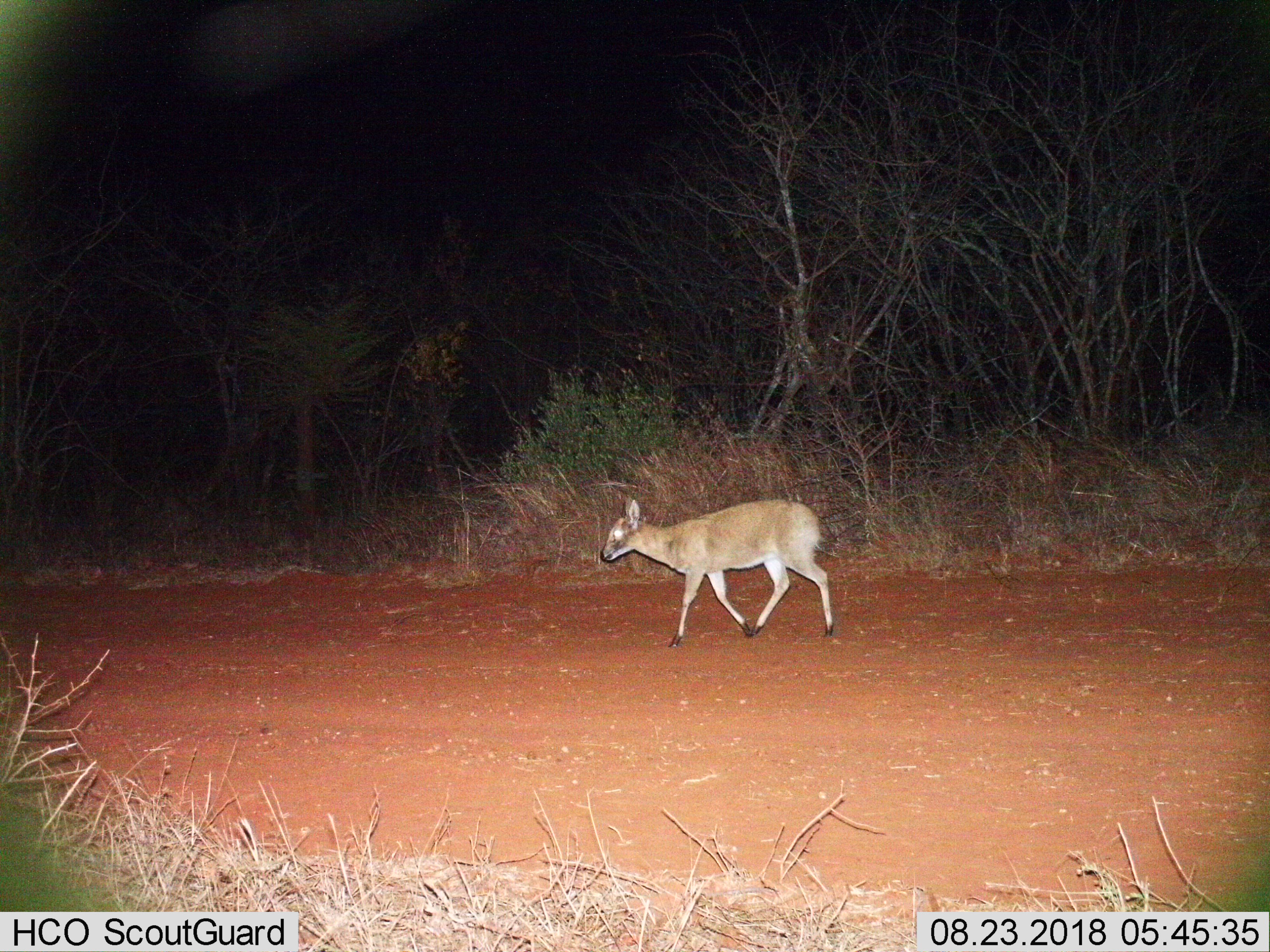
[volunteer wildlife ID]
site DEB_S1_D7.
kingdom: Animalia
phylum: Chordata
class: Mammalia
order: Artiodactyla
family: Bovidae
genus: Sylvicapra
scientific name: Sylvicapra grimmia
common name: common duiker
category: duikercommongrey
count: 1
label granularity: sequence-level